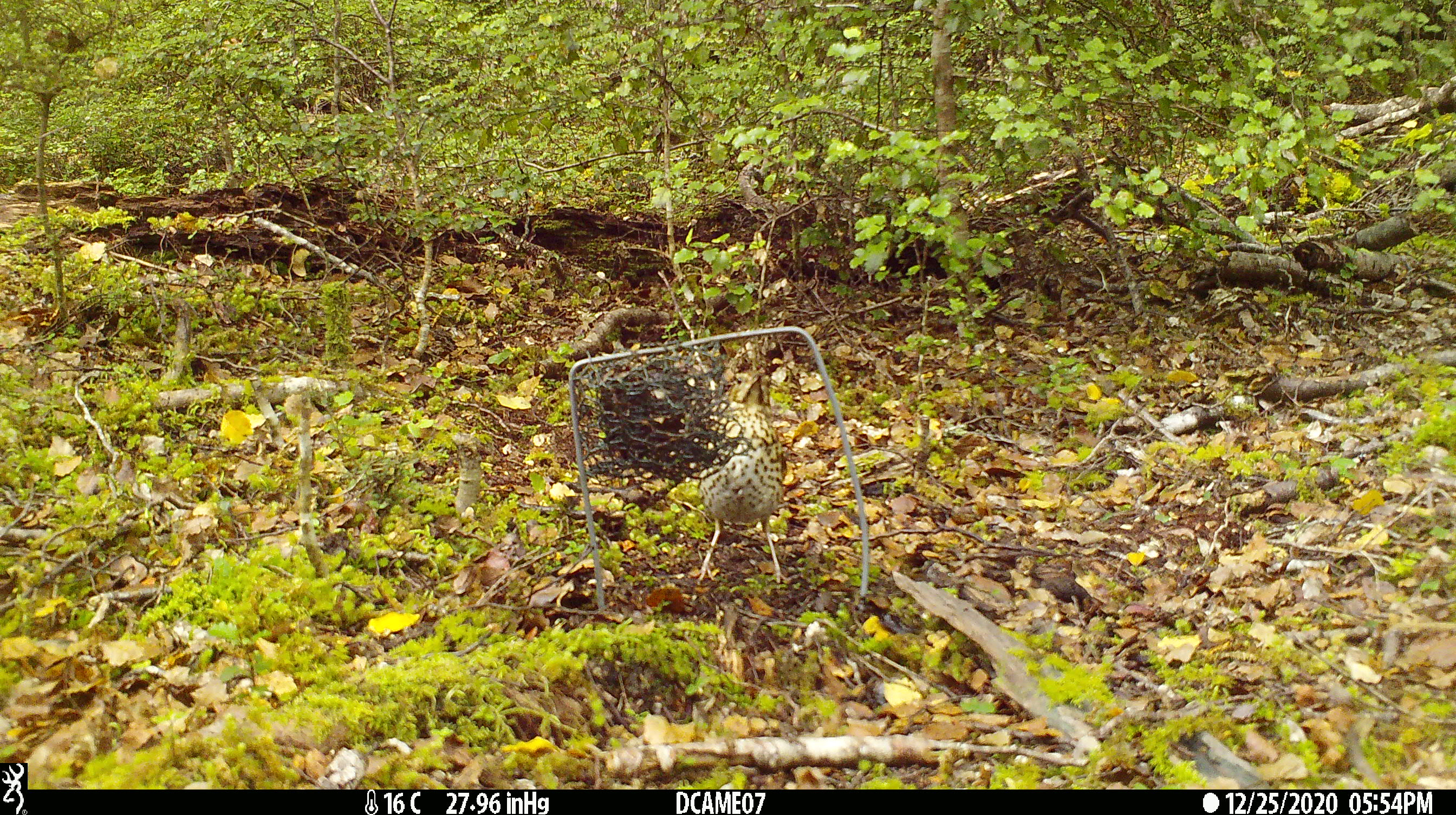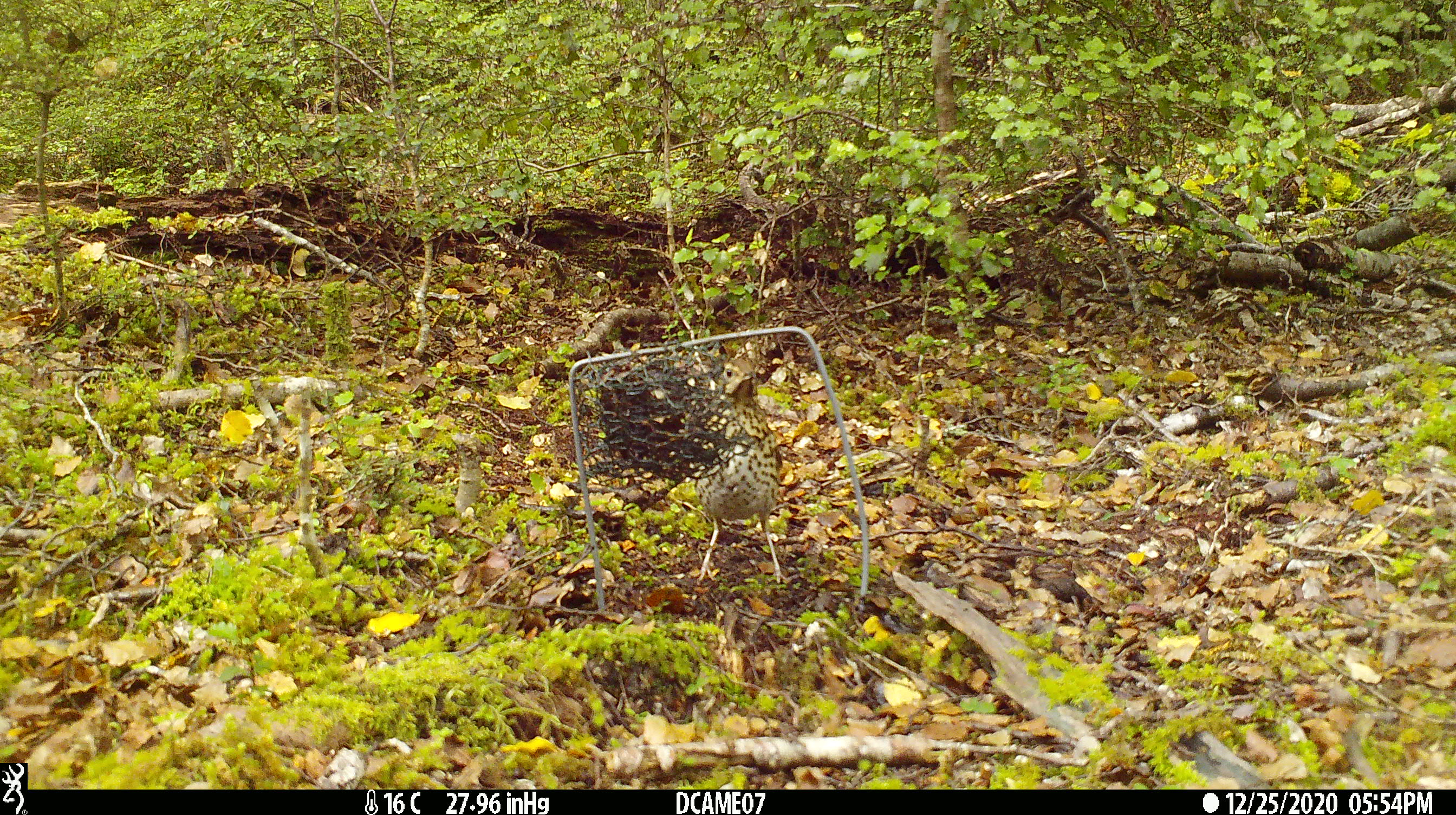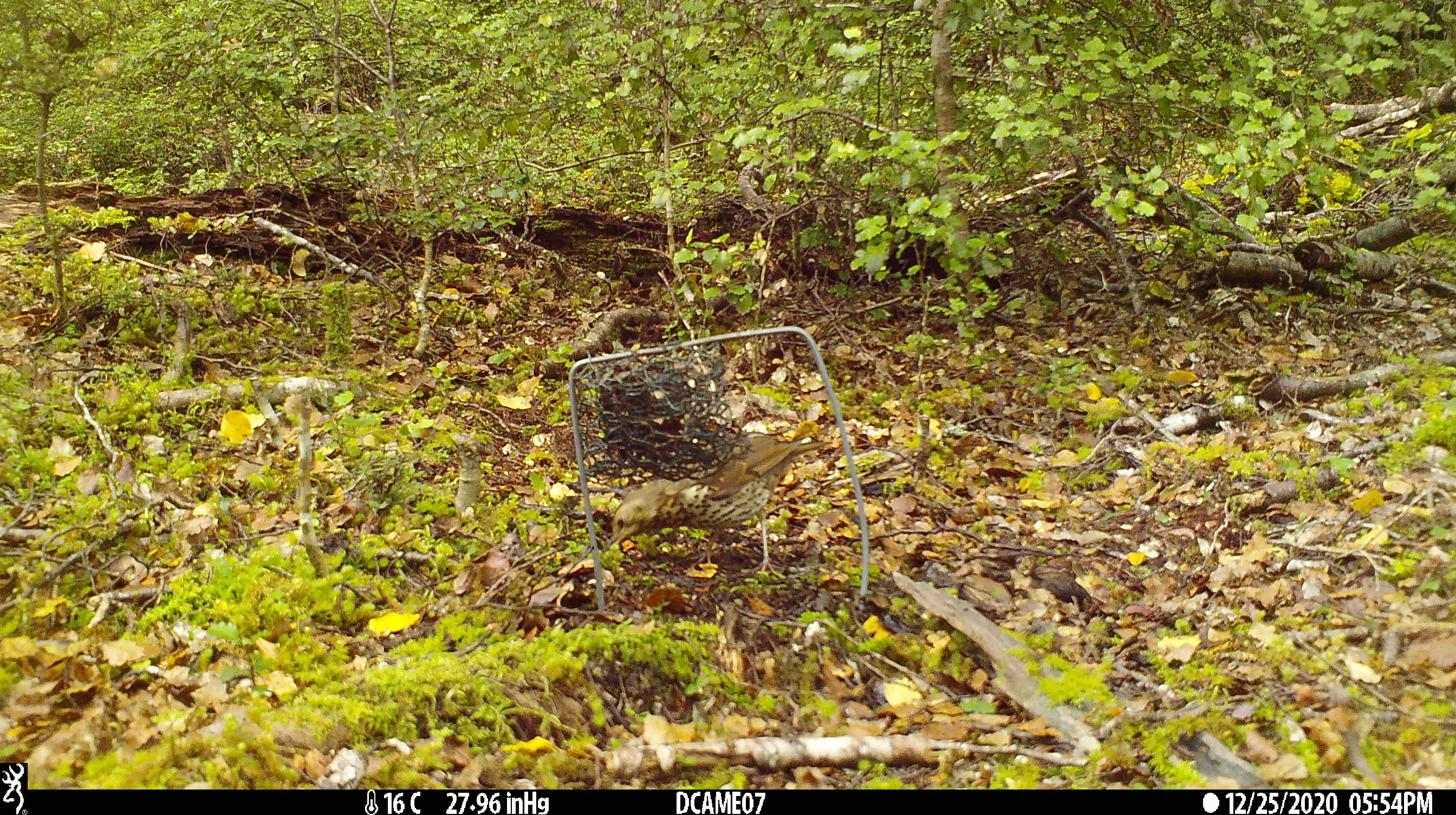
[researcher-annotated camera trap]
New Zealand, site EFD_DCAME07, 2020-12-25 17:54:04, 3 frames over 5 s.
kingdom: Animalia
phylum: Chordata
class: Aves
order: Passeriformes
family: Turdidae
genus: Turdus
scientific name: Turdus philomelos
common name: song thrush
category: thrush